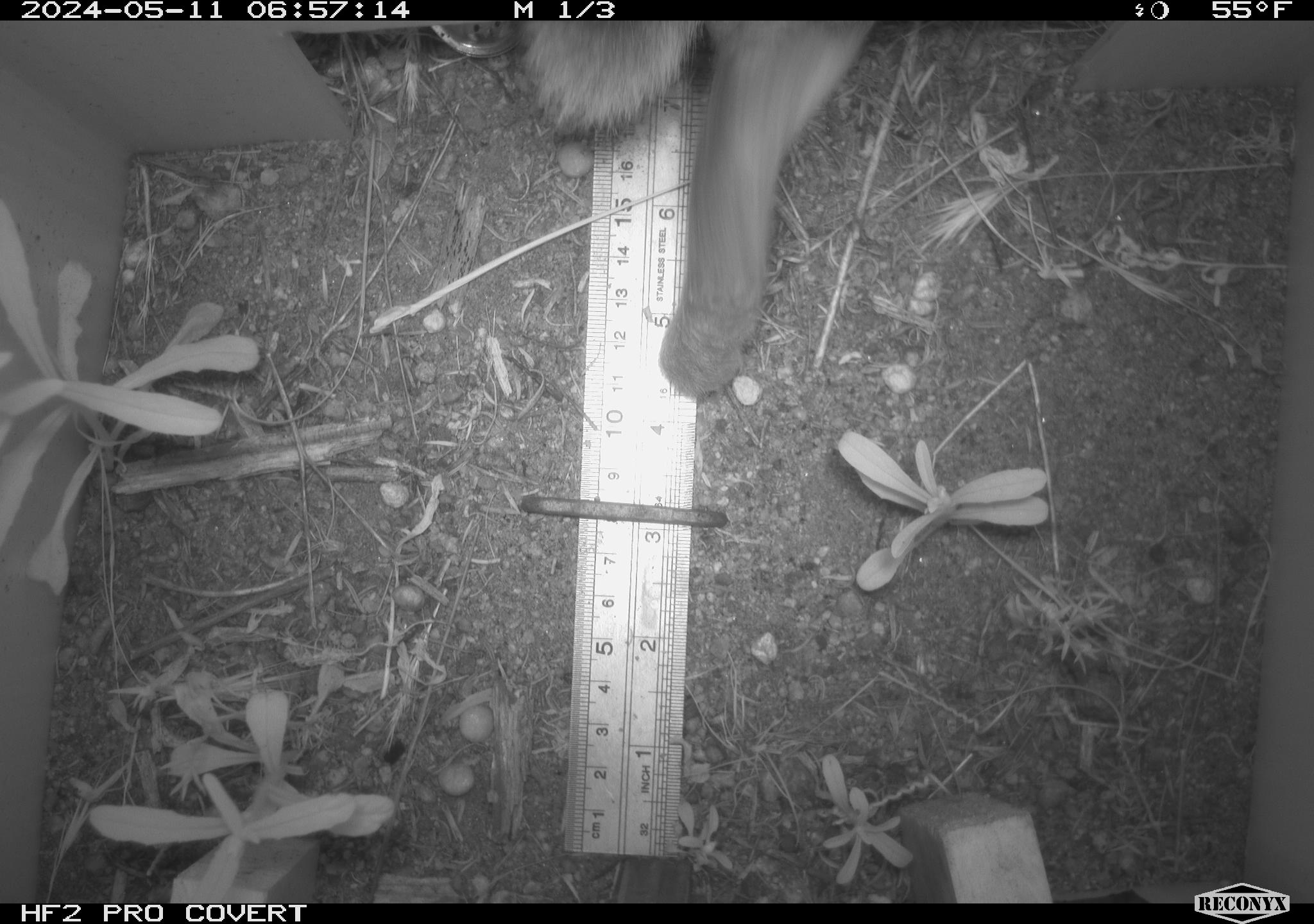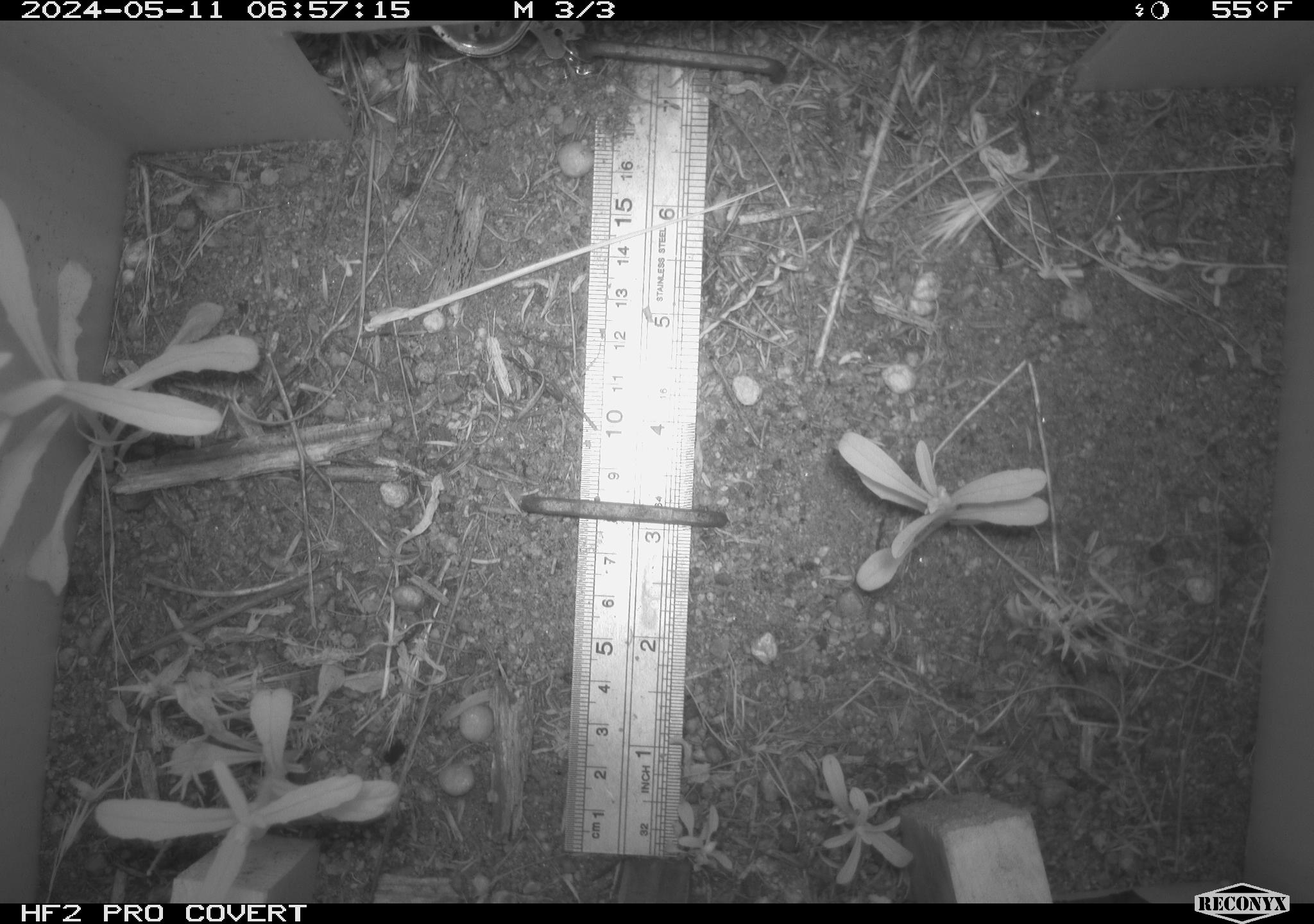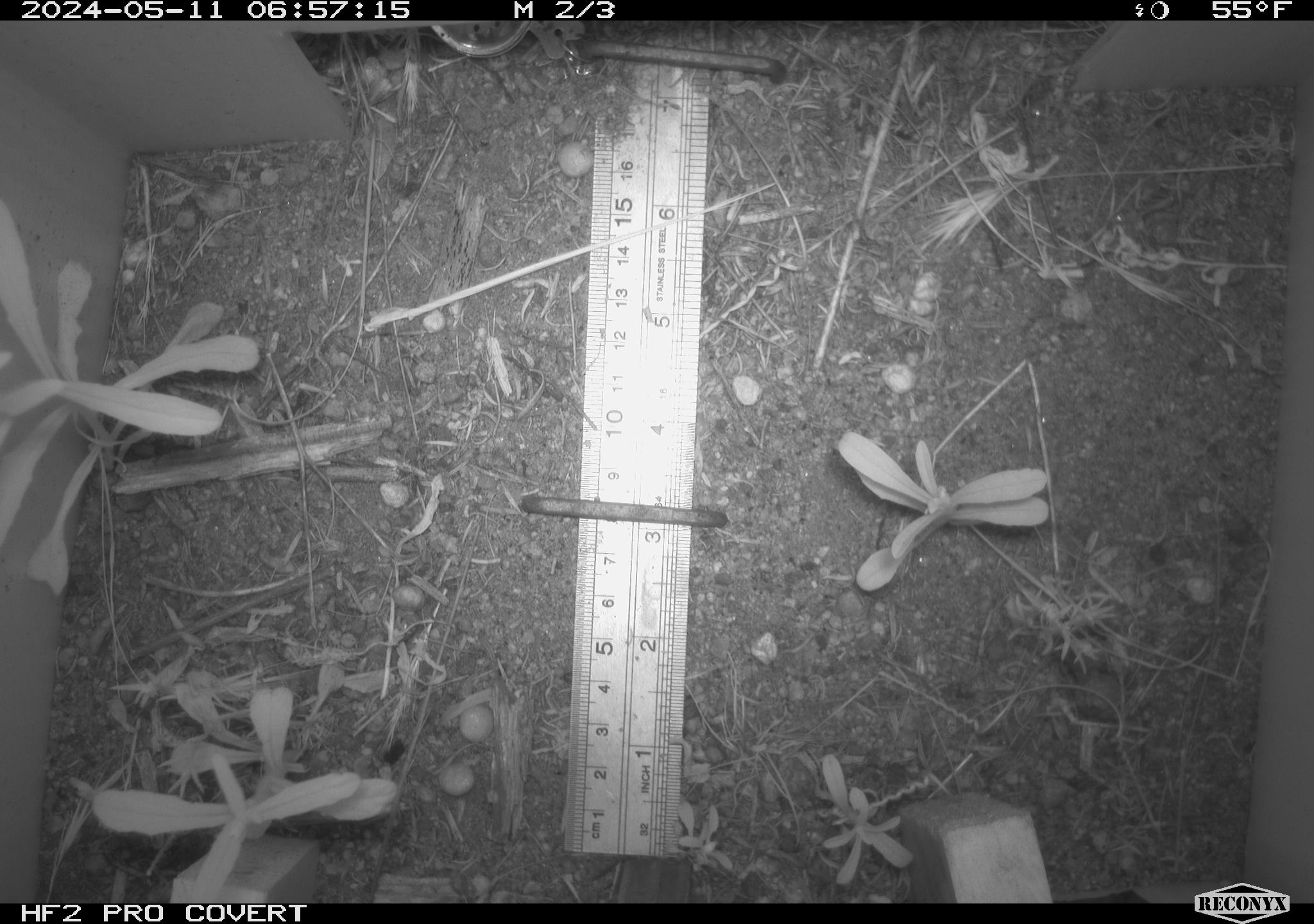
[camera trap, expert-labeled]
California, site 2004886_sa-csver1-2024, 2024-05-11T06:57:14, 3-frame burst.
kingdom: Animalia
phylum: Chordata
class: Mammalia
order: Lagomorpha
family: Leporidae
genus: Sylvilagus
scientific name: Sylvilagus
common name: cottontail rabbits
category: sylvilagus species